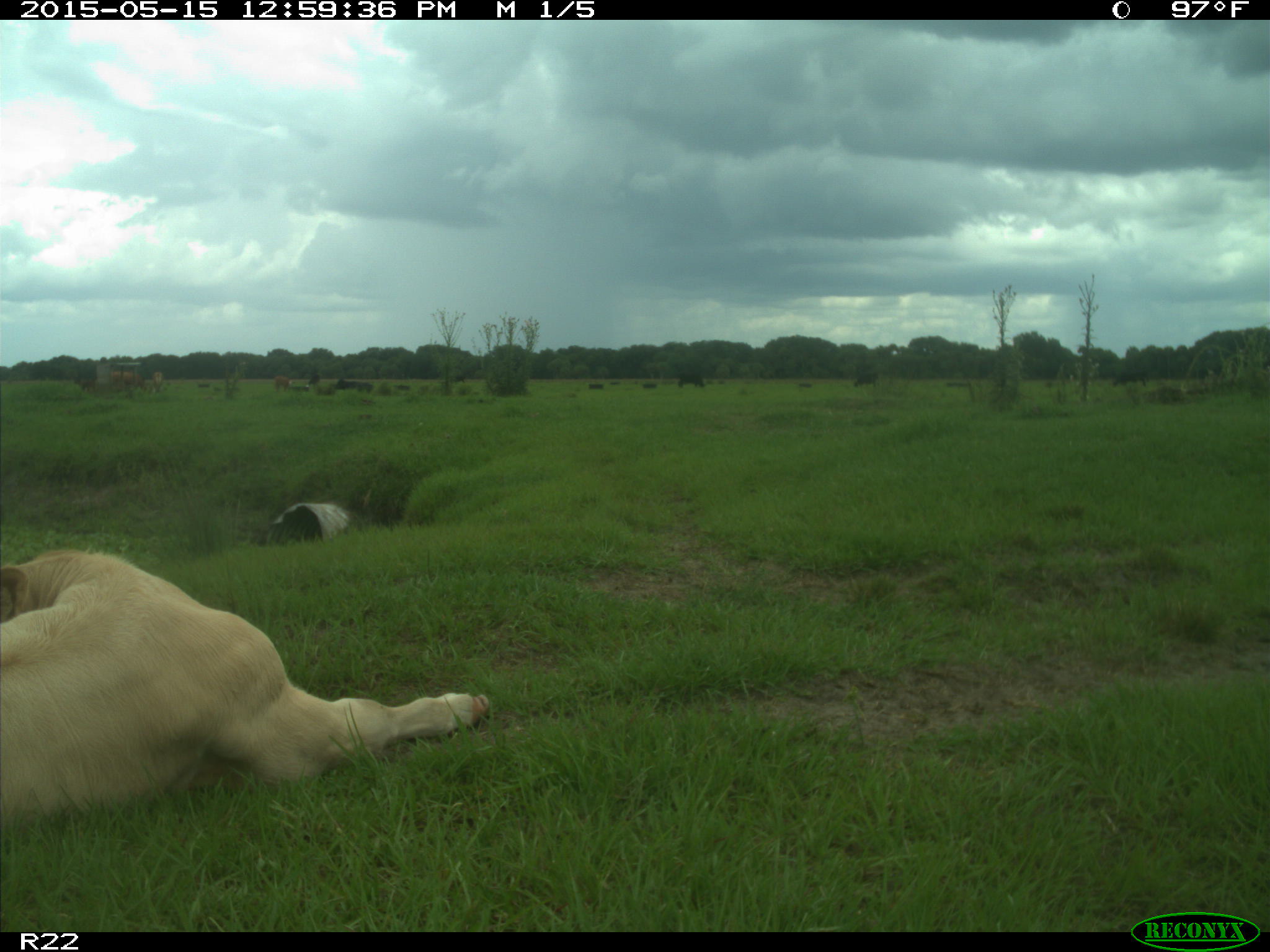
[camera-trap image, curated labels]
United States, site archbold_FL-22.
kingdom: Animalia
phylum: Chordata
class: Mammalia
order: Artiodactyla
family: Bovidae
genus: Bos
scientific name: Bos taurus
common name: domestic cow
Bos taurus (domestic cow).